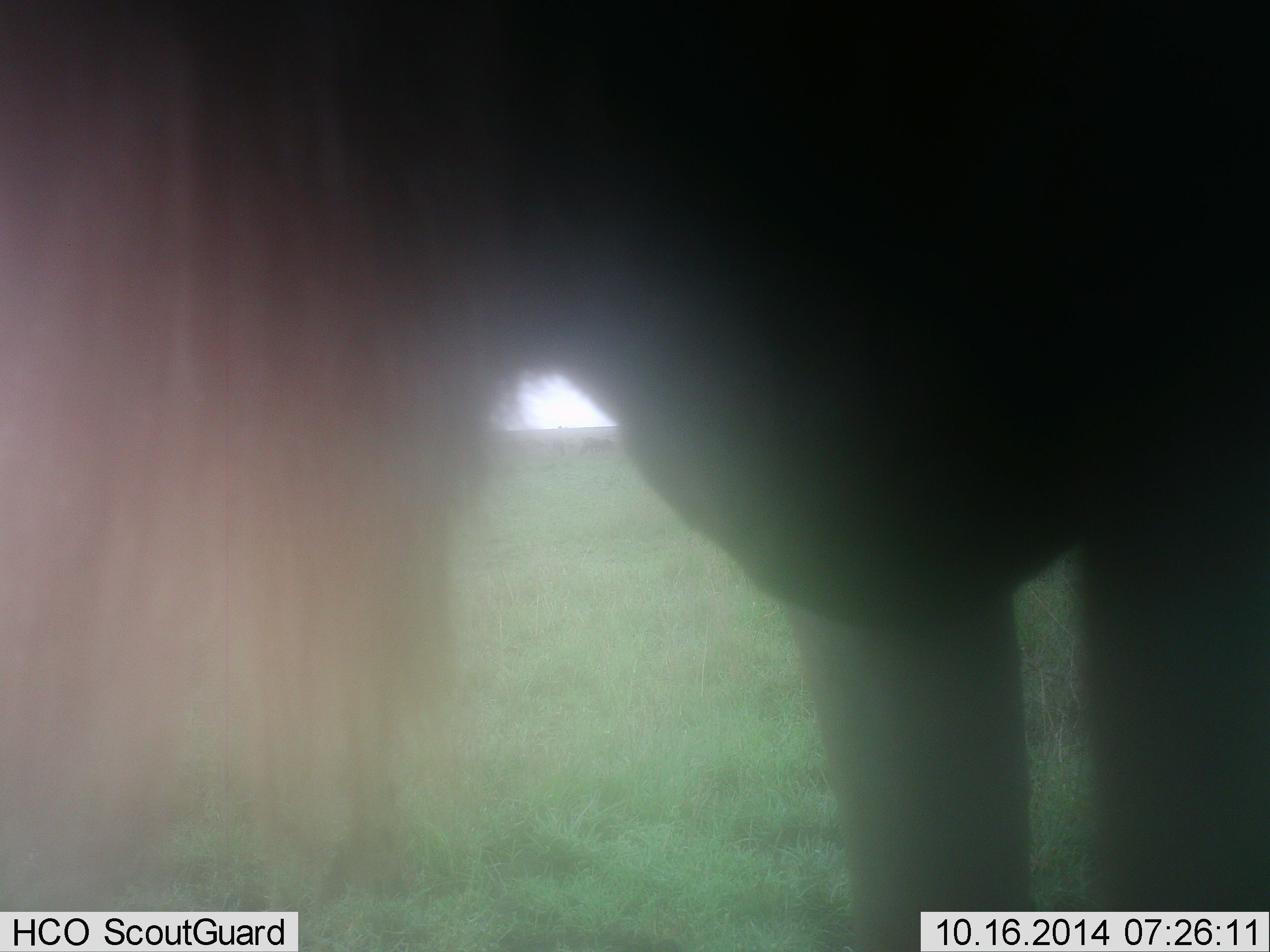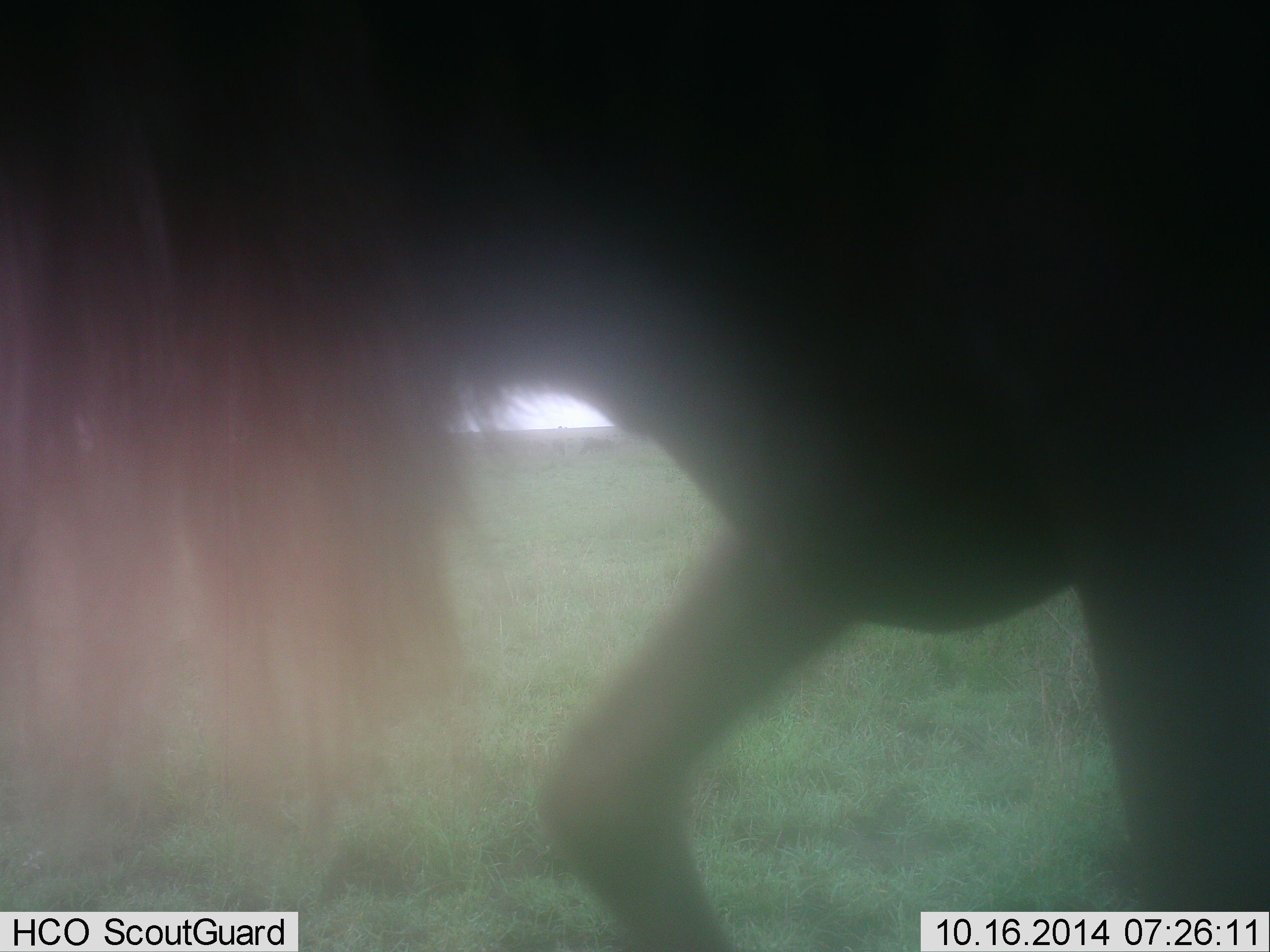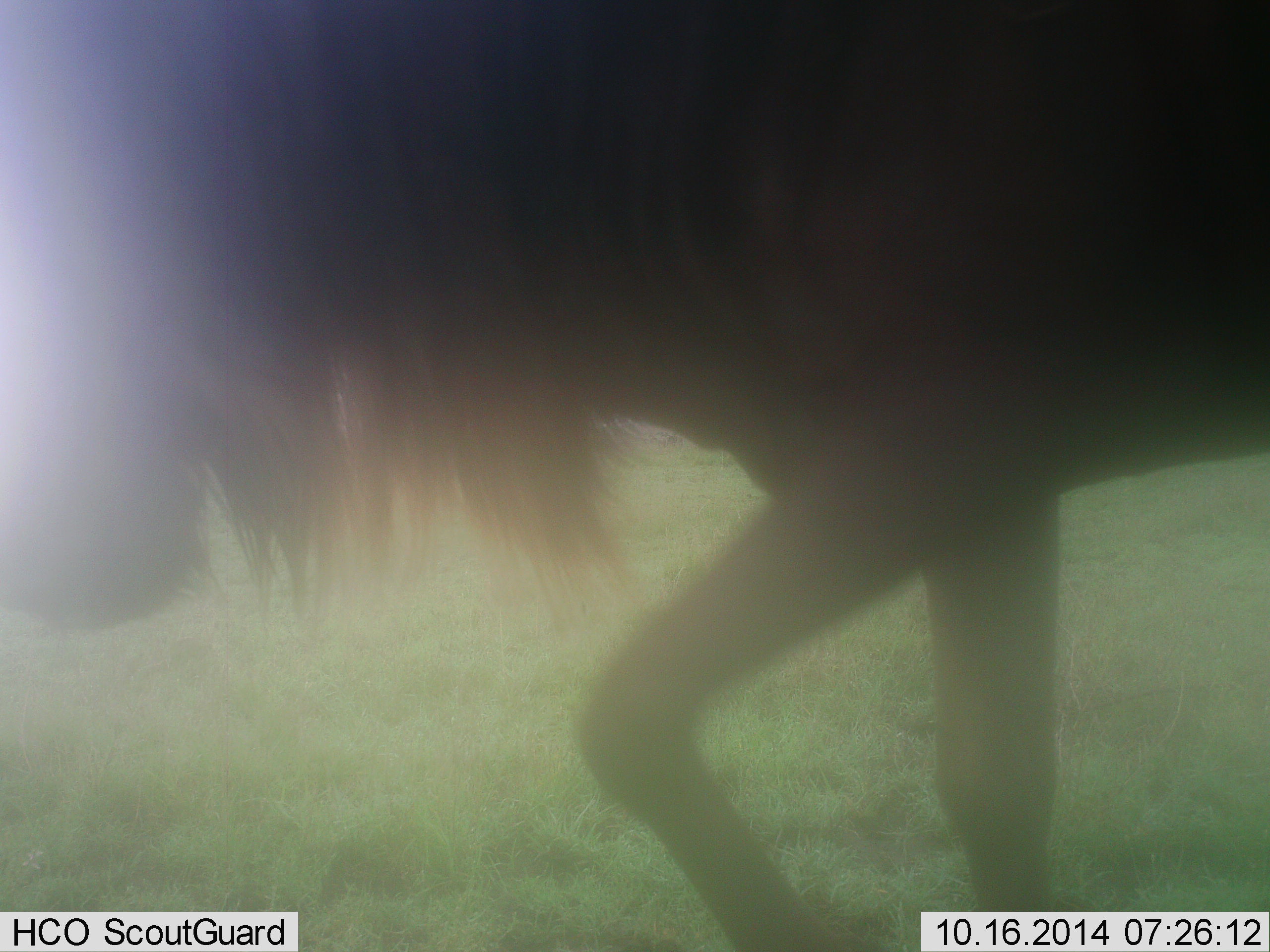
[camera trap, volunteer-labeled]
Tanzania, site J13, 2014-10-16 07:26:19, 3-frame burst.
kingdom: Animalia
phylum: Chordata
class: Mammalia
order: Artiodactyla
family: Bovidae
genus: Connochaetes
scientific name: Connochaetes taurinus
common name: blue wildebeest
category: wildebeest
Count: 1.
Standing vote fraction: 40%.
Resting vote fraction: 0%.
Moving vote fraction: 60%.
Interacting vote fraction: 0%.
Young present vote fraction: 0%.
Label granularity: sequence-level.